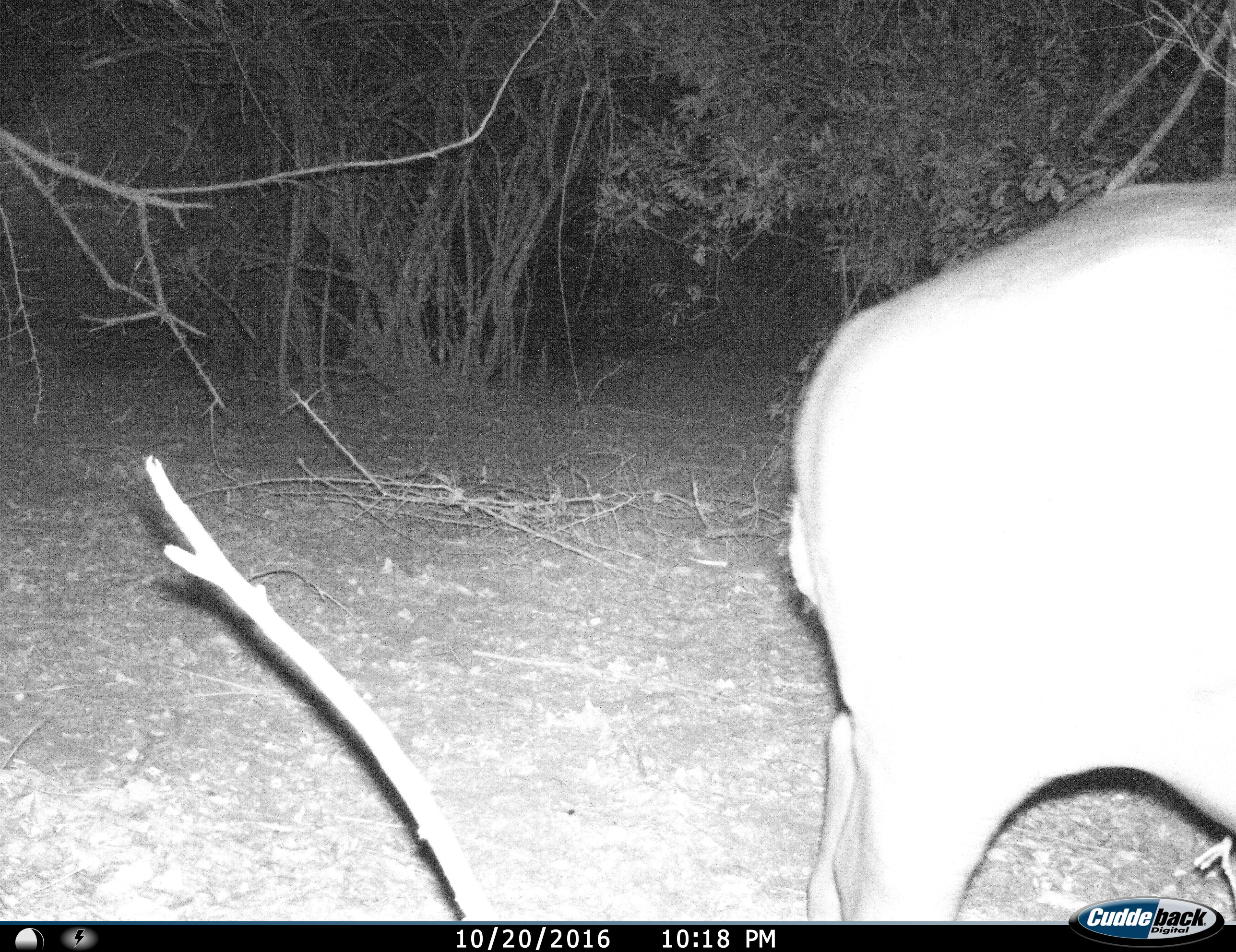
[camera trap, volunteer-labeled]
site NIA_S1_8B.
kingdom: Animalia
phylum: Chordata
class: Mammalia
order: Artiodactyla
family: Hippopotamidae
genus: Hippopotamus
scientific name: Hippopotamus amphibius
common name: hippopotamus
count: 1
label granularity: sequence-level